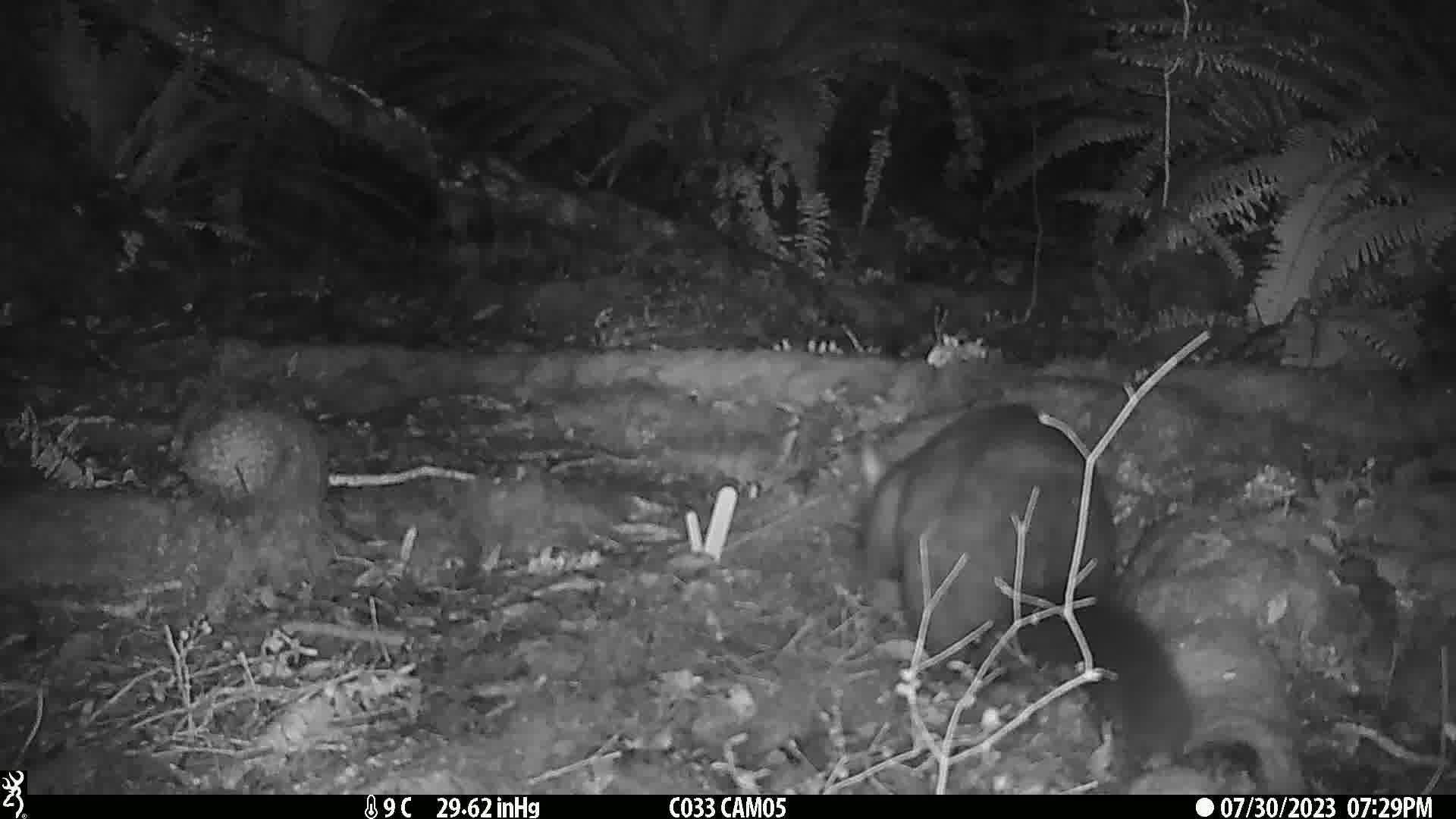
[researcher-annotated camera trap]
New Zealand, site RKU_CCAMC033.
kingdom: Animalia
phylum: Chordata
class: Mammalia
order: Diprotodontia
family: Phalangeridae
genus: Trichosurus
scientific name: Trichosurus vulpecula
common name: common brushtail possum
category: possum